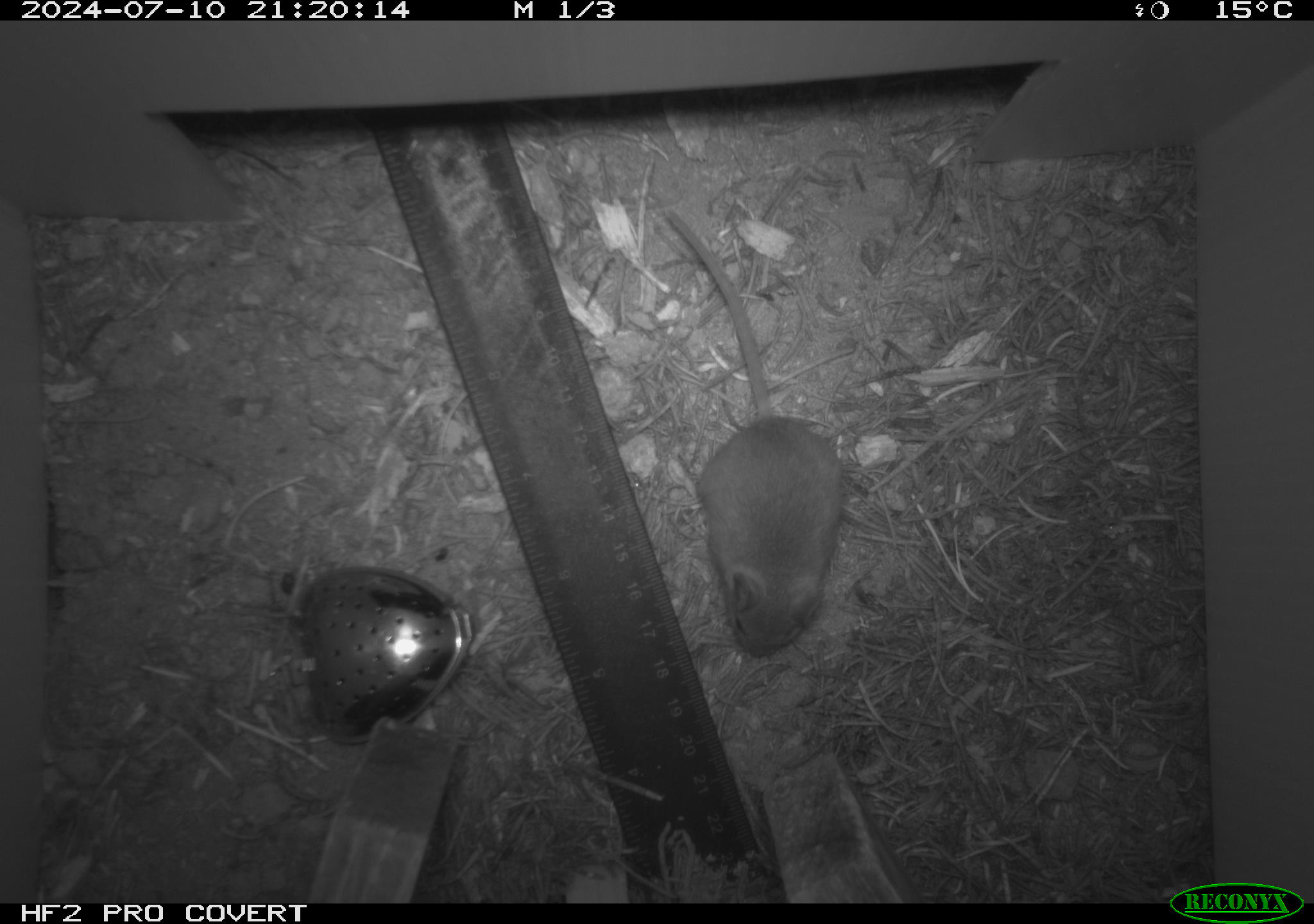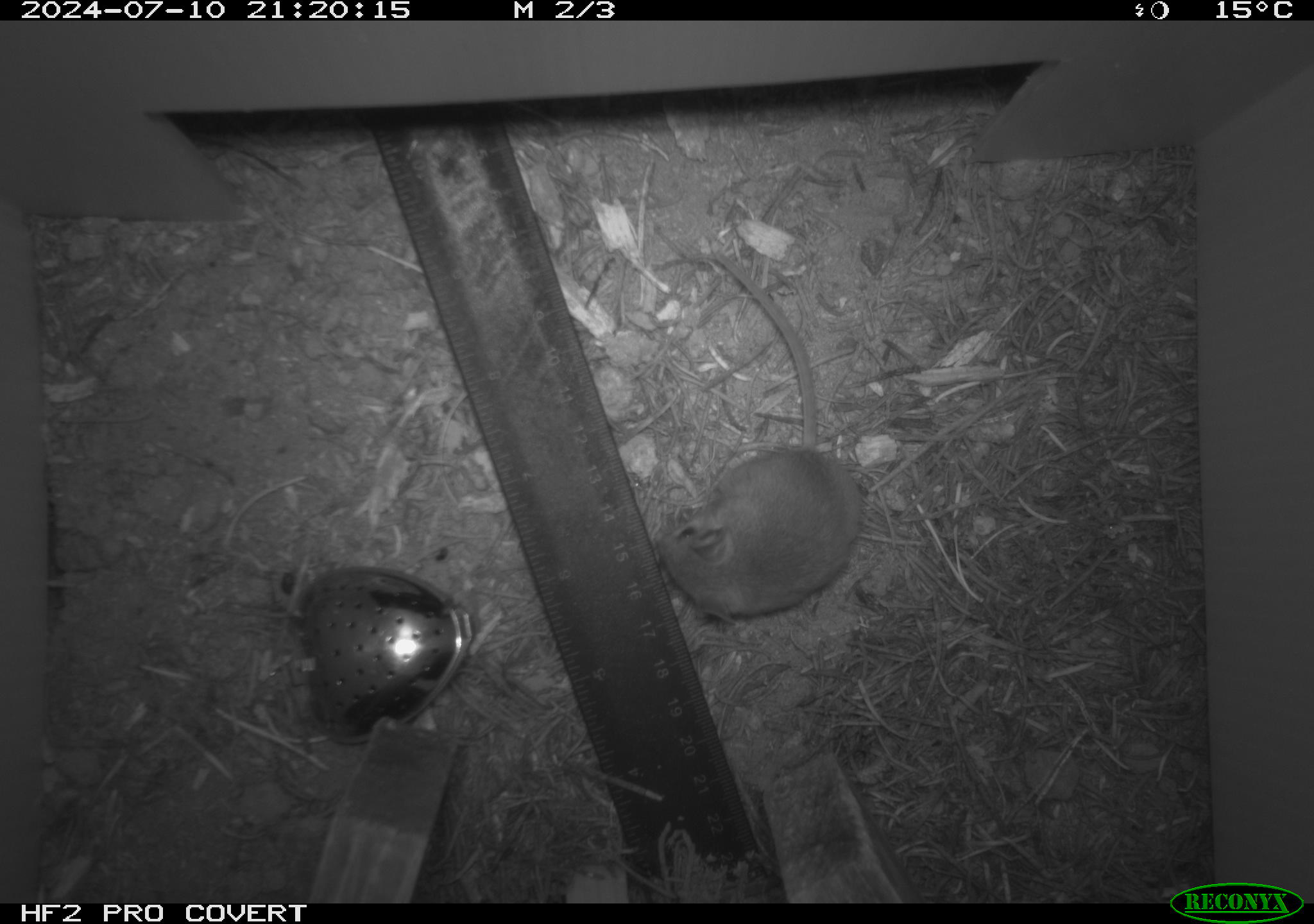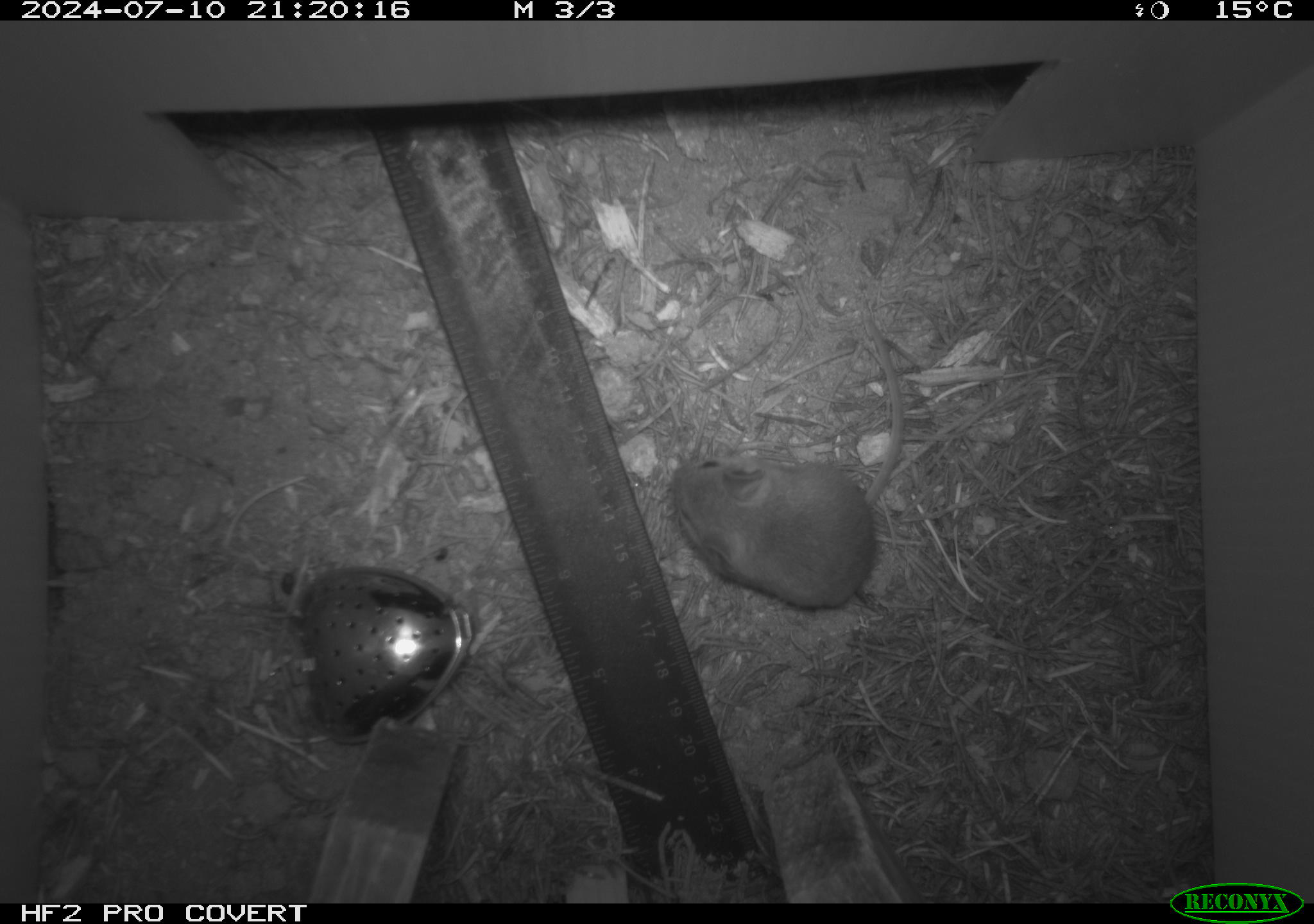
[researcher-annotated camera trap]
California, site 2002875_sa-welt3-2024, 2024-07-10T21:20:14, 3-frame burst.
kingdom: Animalia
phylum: Chordata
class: Mammalia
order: Rodentia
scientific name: Rodentia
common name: mouse species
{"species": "mouse species (Rodentia)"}